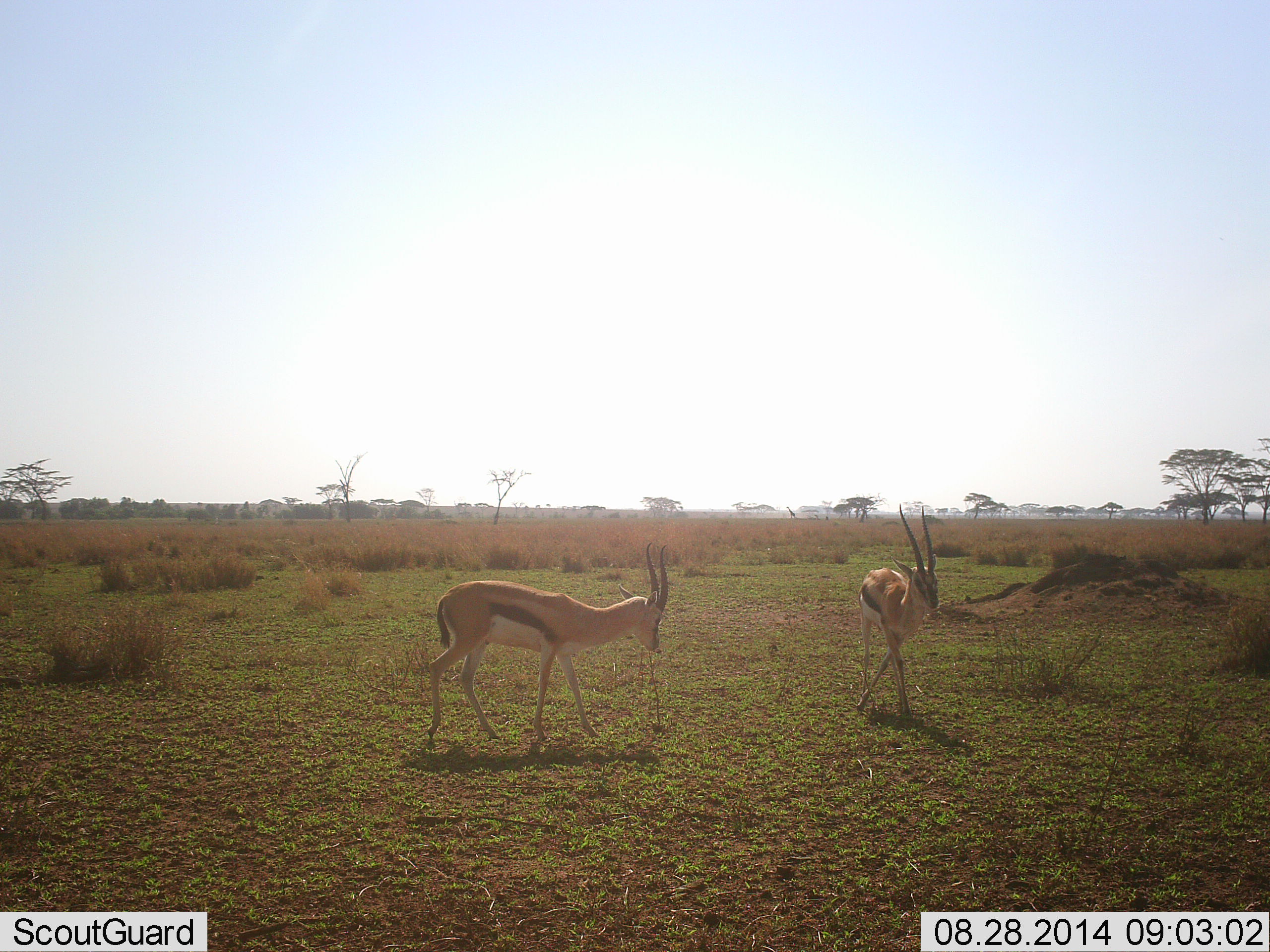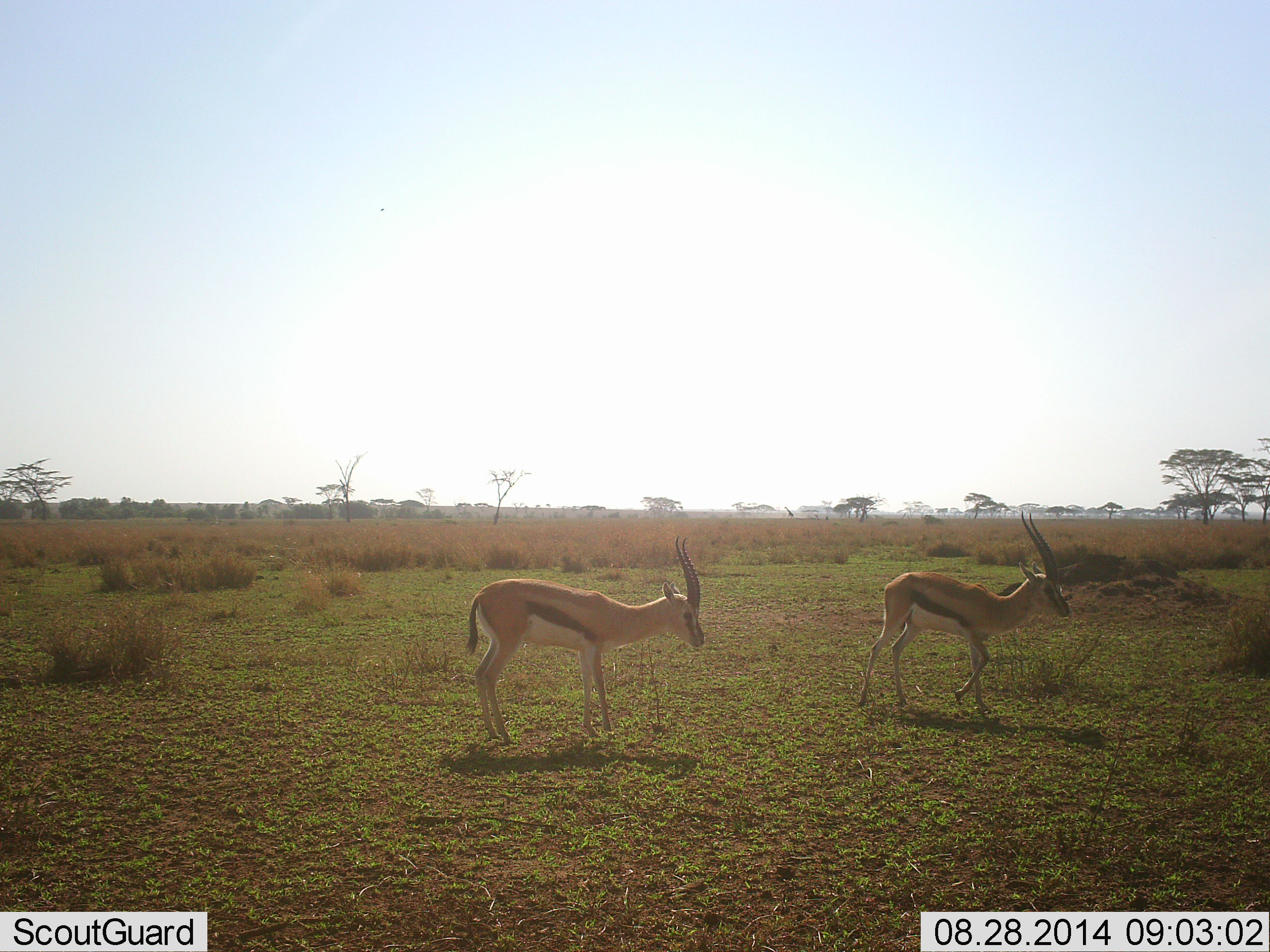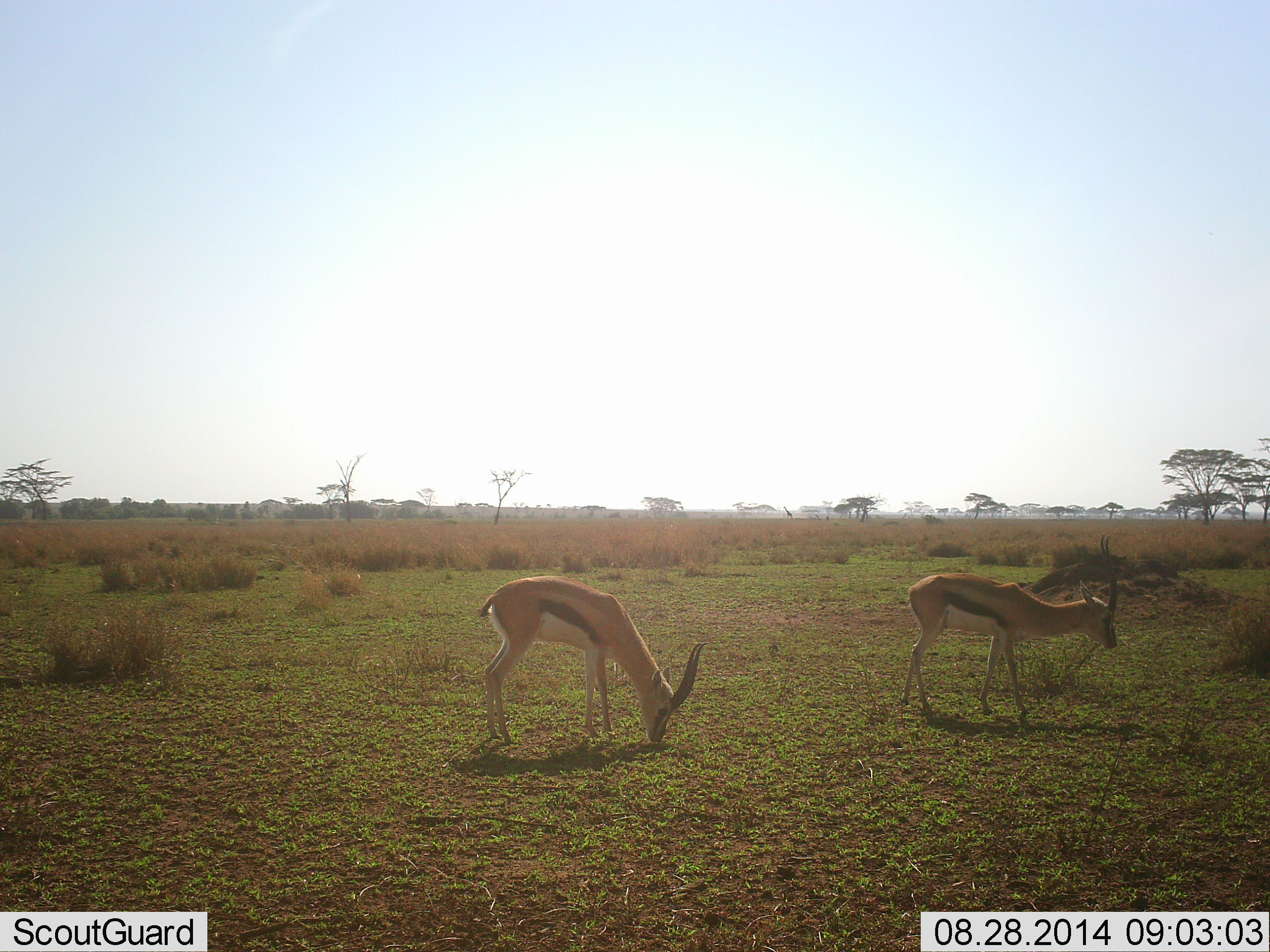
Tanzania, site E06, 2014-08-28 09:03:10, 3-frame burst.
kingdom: Animalia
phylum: Chordata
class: Mammalia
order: Artiodactyla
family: Bovidae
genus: Eudorcas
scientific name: Eudorcas thomsonii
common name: thomson's gazelle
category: gazellethomsons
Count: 2.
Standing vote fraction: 36%.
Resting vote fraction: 0%.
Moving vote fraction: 73%.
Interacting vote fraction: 0%.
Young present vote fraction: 0%.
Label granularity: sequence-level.